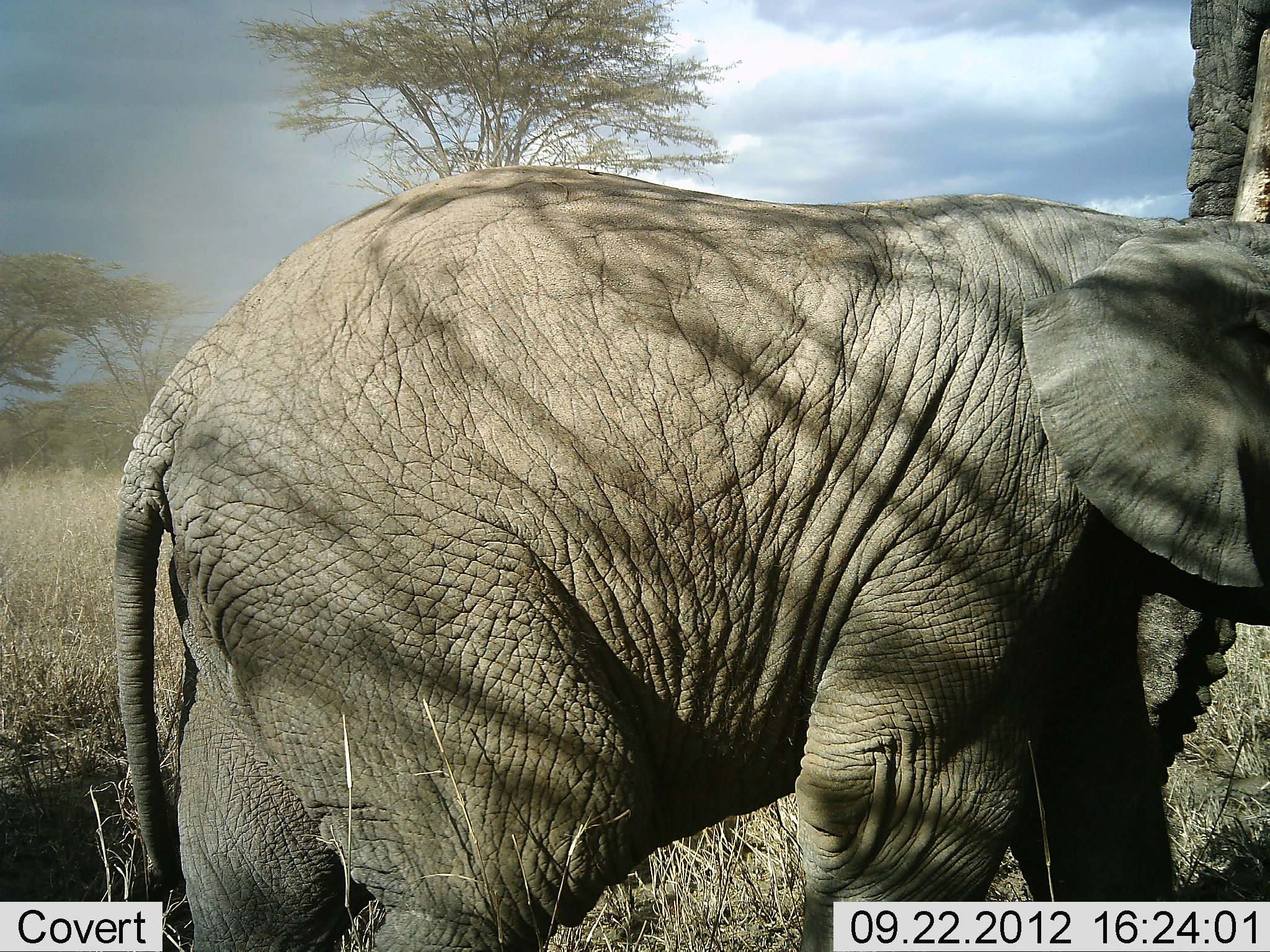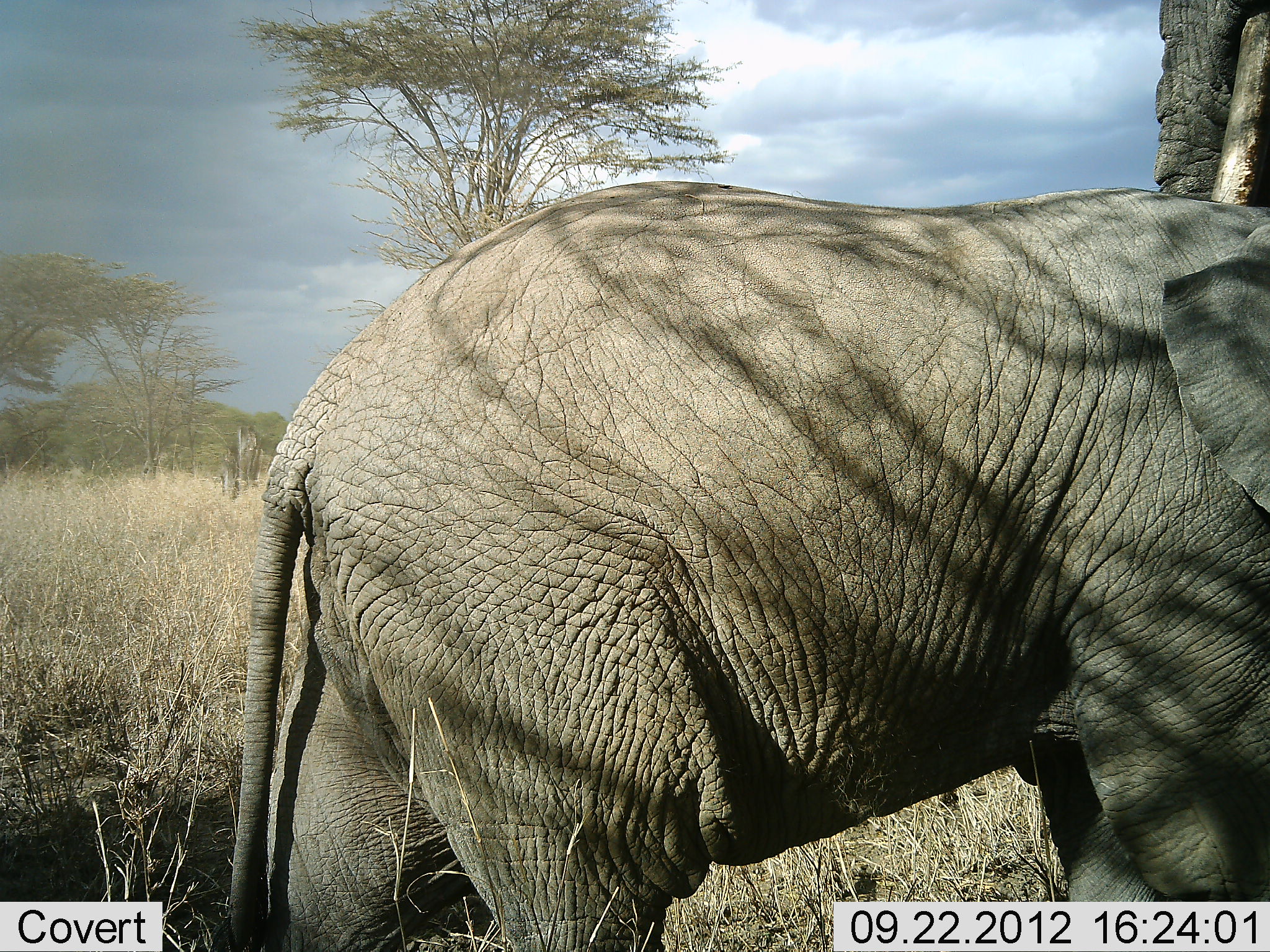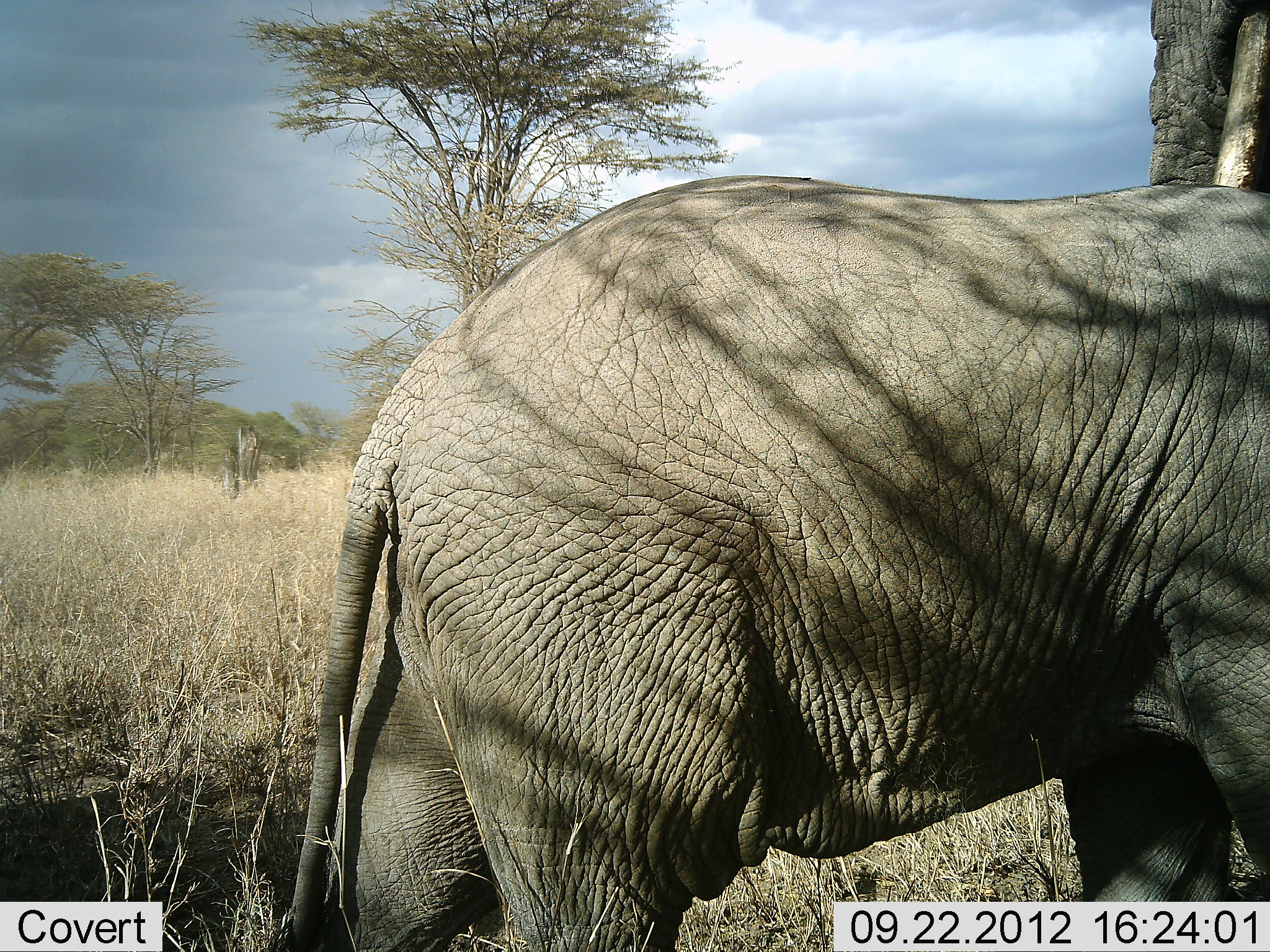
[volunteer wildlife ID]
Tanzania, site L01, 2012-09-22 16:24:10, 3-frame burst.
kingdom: Animalia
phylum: Chordata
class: Mammalia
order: Proboscidea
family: Elephantidae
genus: Loxodonta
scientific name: Loxodonta africana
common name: african bush elephant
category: elephant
Elephant (african bush elephant) (Loxodonta africana), count 2. Behavior (volunteer vote fractions): standing 80%, resting 10%, moving 40%, interacting 0%. Young present (vote fraction): 70%. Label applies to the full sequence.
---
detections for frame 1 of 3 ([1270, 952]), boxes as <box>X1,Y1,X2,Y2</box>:
animal: <box>112,164,1269,952</box>; <box>1137,0,1270,788</box>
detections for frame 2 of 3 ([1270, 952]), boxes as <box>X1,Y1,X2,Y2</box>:
animal: <box>207,180,1270,952</box>; <box>1137,0,1270,205</box>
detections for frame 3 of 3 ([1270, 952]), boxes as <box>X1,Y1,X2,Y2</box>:
animal: <box>286,175,1270,952</box>; <box>1144,0,1270,184</box>